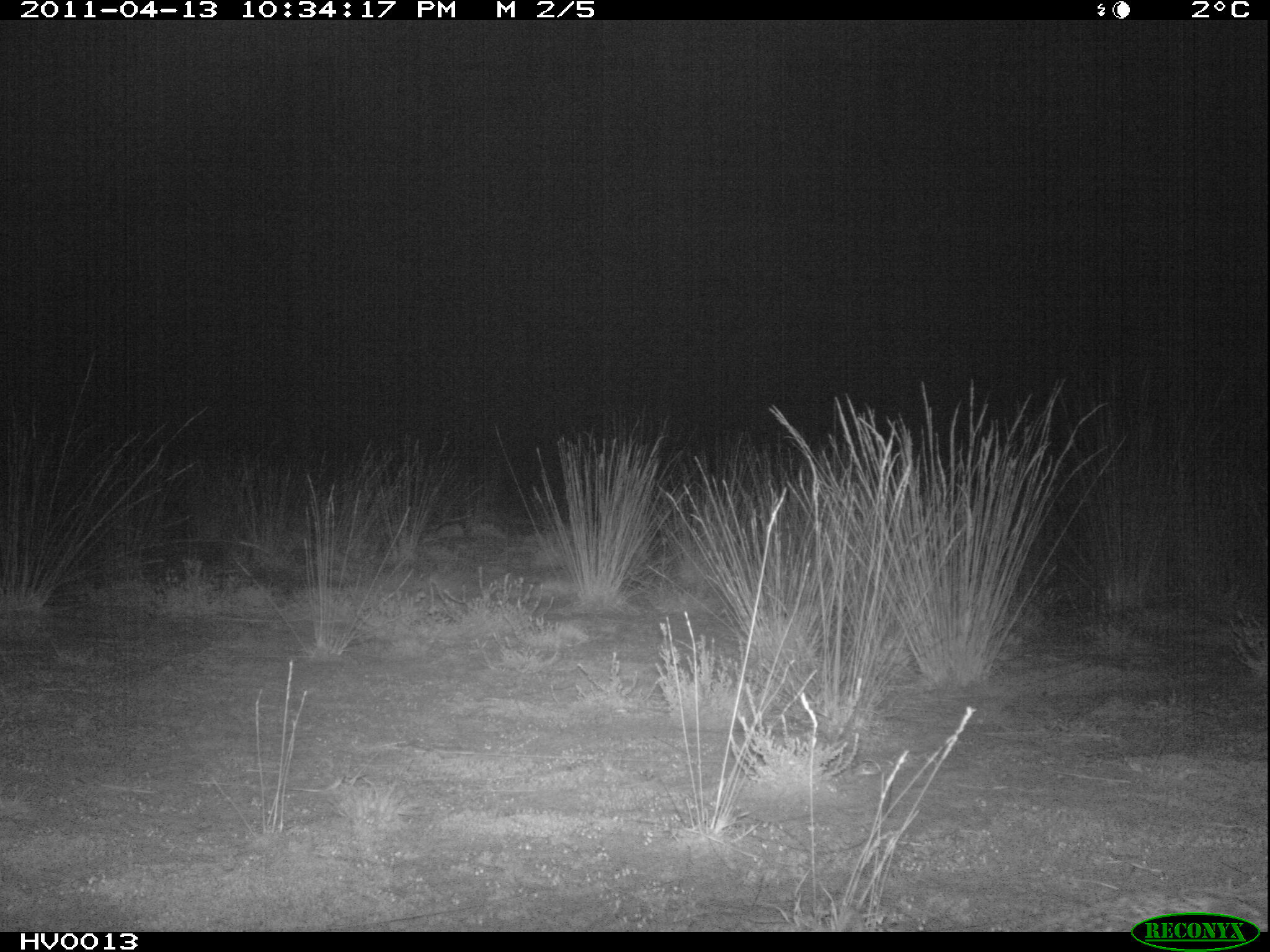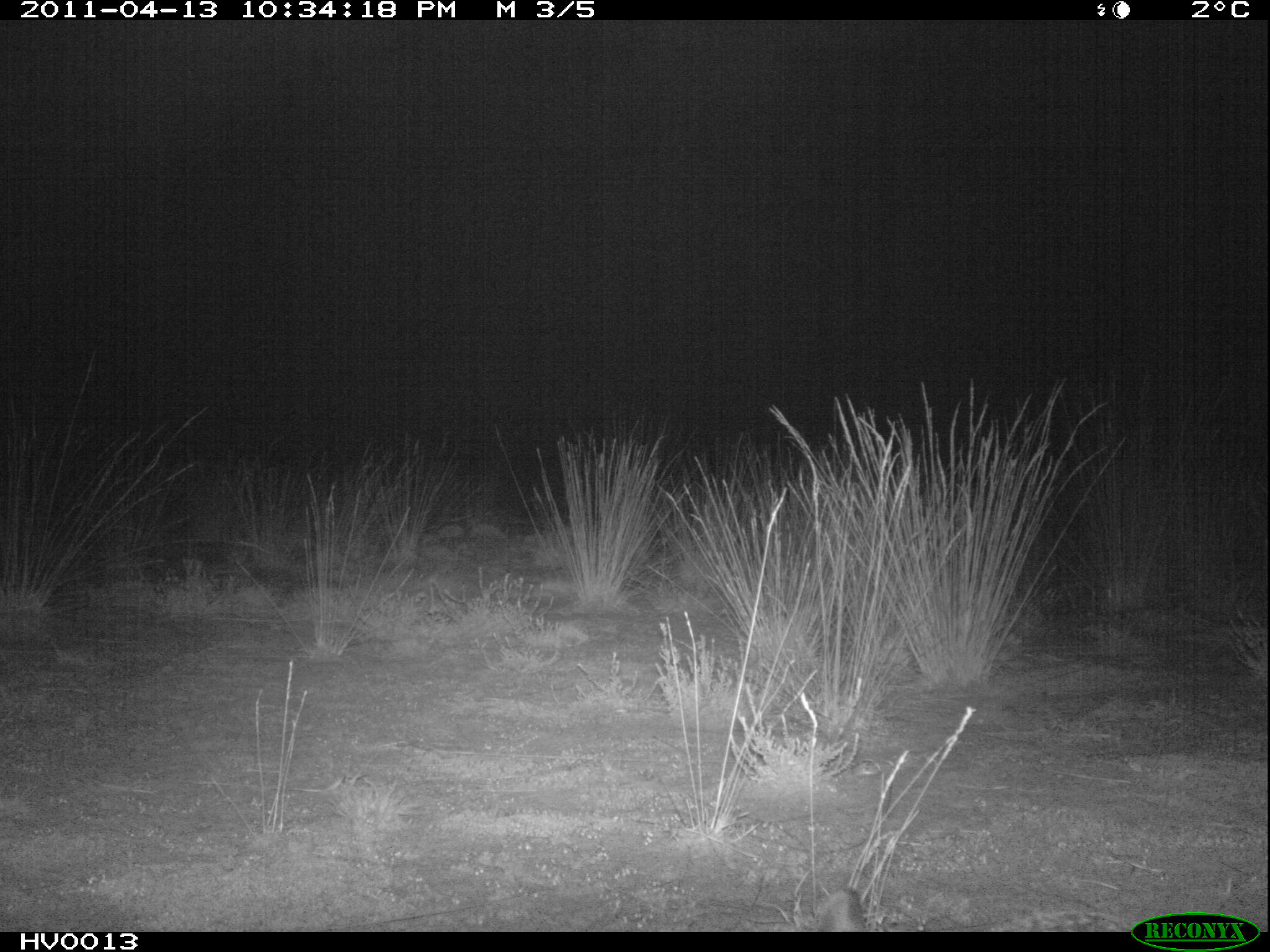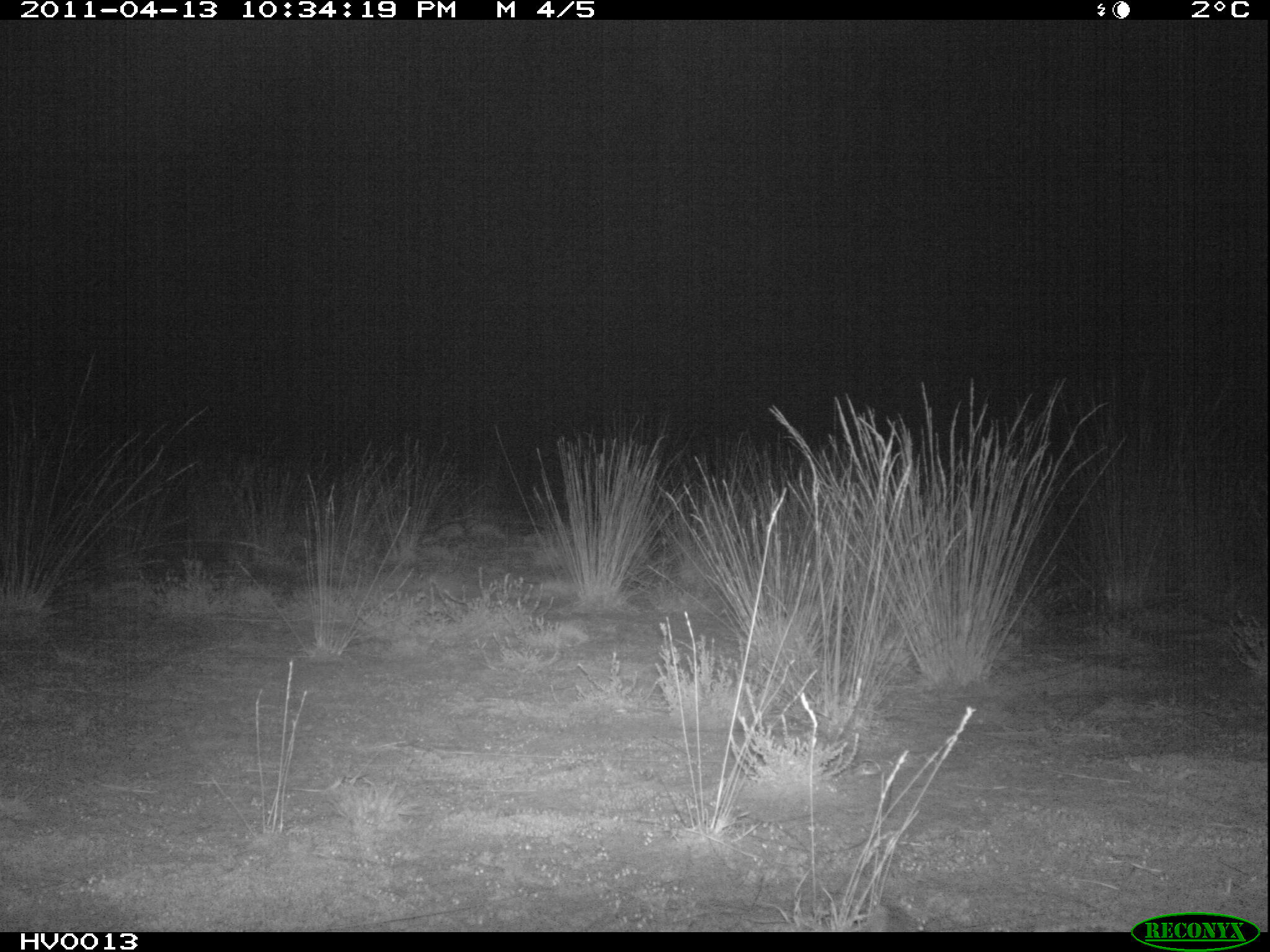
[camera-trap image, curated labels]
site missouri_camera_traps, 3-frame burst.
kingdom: Animalia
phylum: Chordata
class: Mammalia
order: Lagomorpha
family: Leporidae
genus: Lepus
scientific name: Lepus europaeus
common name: european hare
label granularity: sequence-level